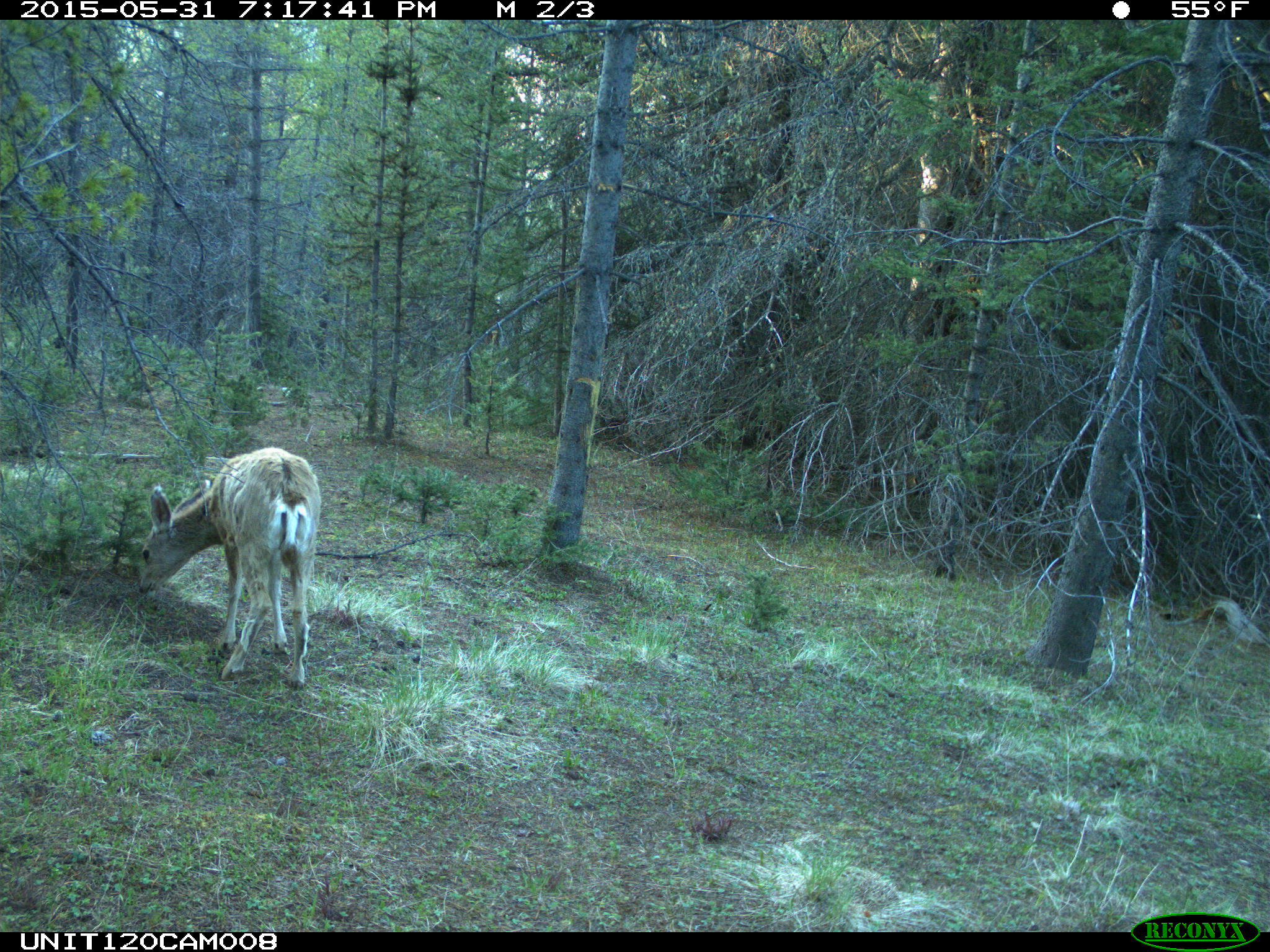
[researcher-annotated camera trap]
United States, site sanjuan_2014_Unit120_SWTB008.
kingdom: Animalia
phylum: Chordata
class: Mammalia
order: Artiodactyla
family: Cervidae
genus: Odocoileus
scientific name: Odocoileus hemionus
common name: mule deer